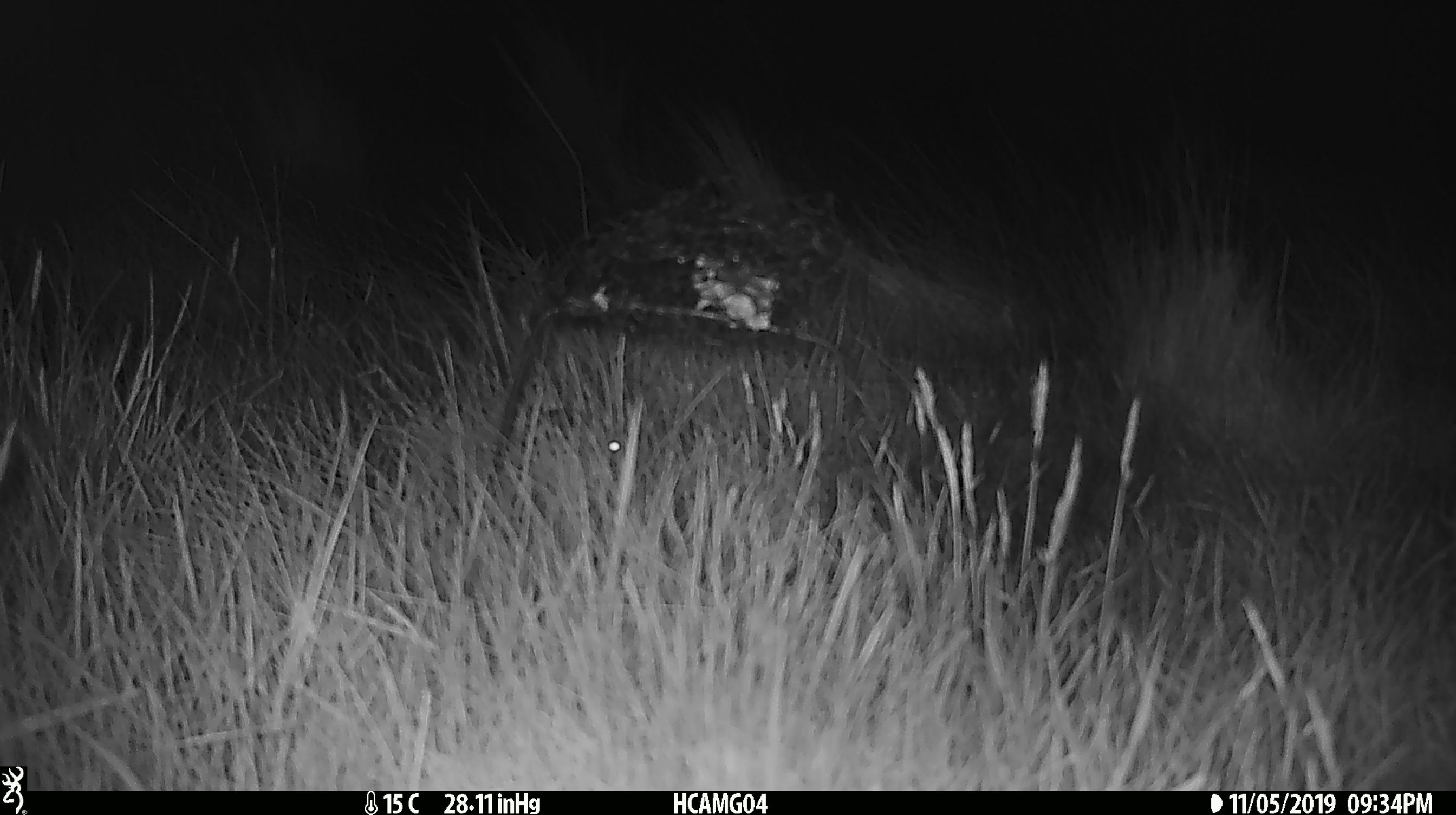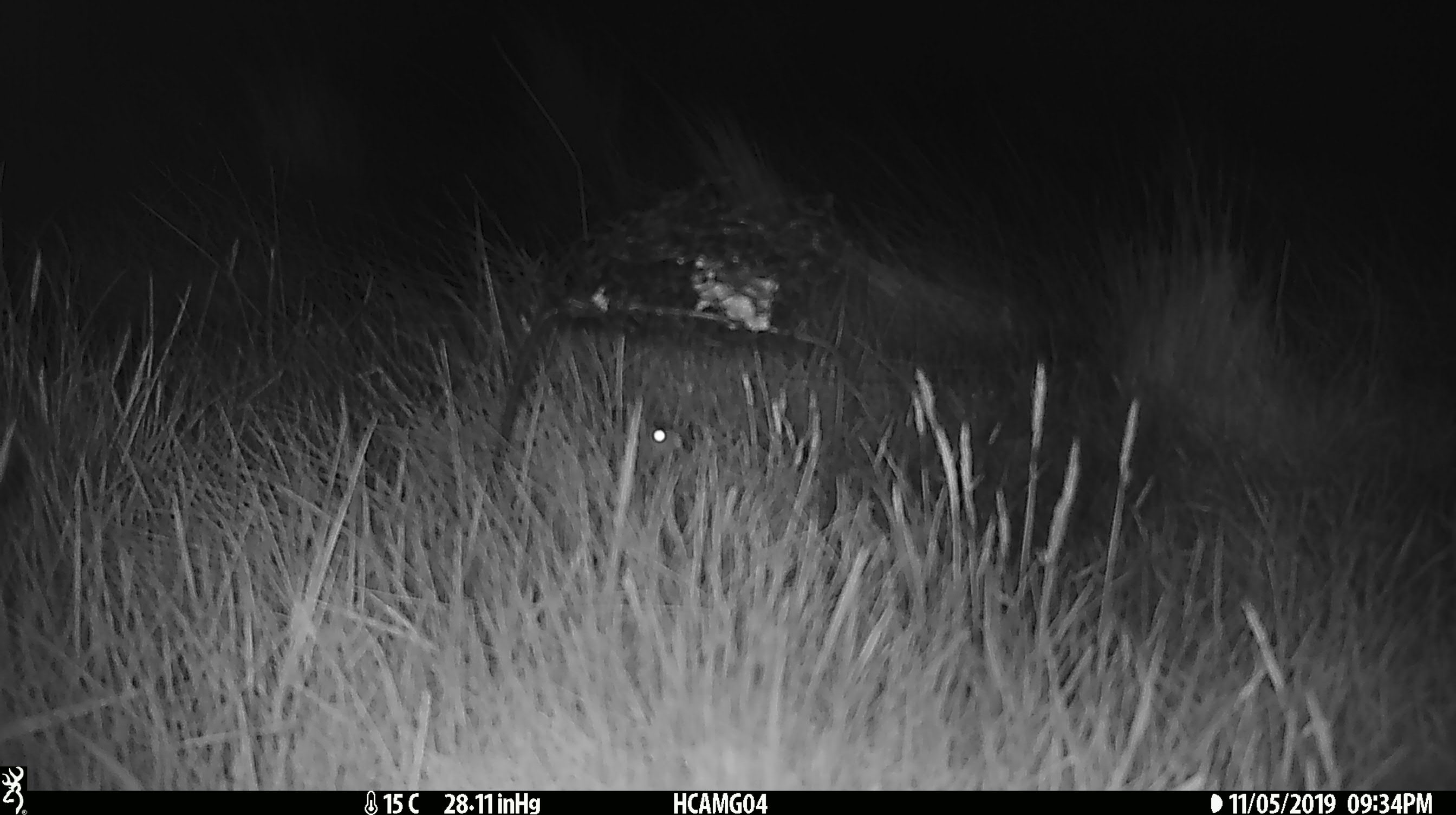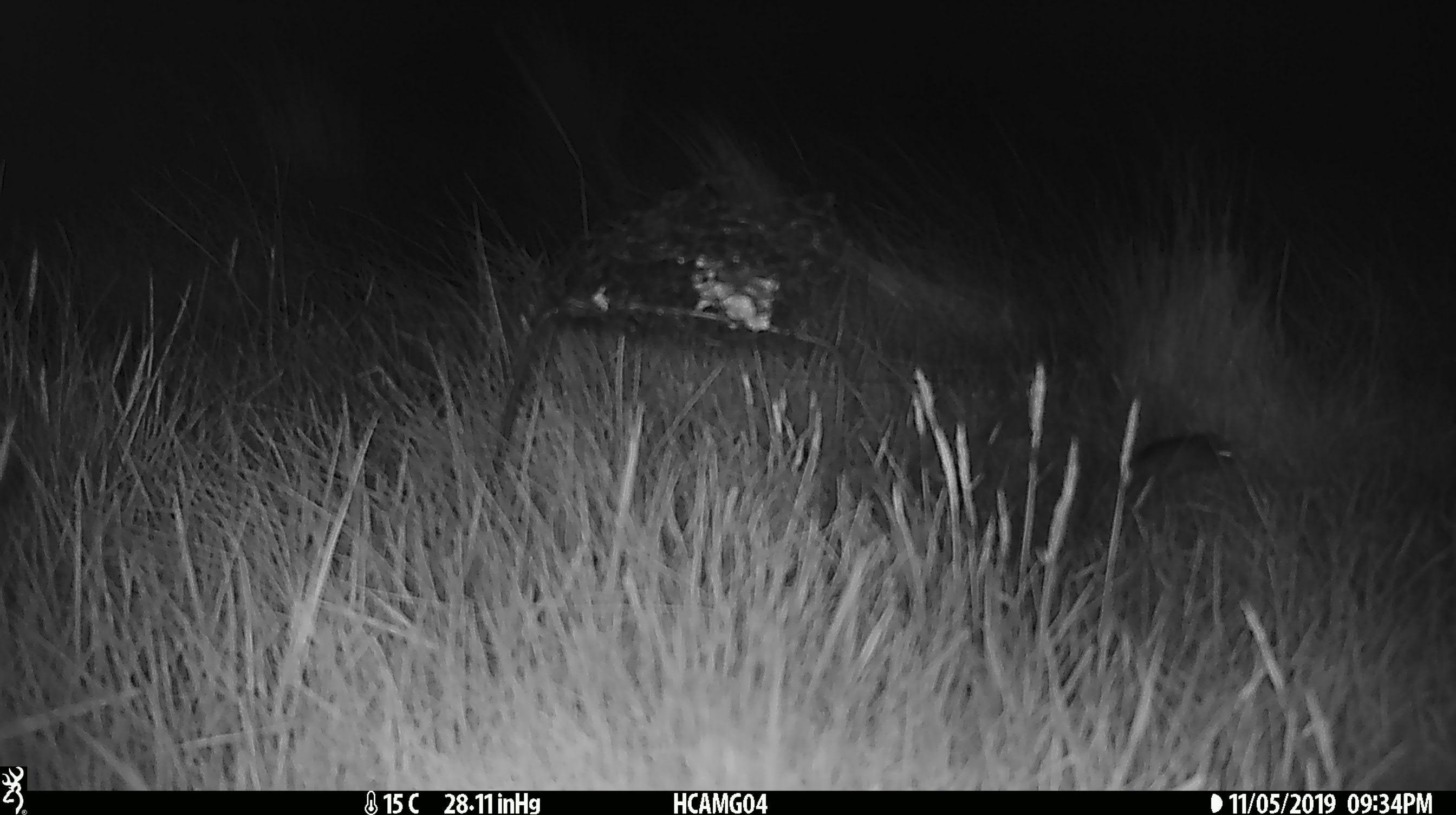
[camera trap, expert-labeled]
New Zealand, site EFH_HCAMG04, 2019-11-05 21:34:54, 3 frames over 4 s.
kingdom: Animalia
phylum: Chordata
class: Mammalia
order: Rodentia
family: Muridae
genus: Mus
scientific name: Mus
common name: mouse